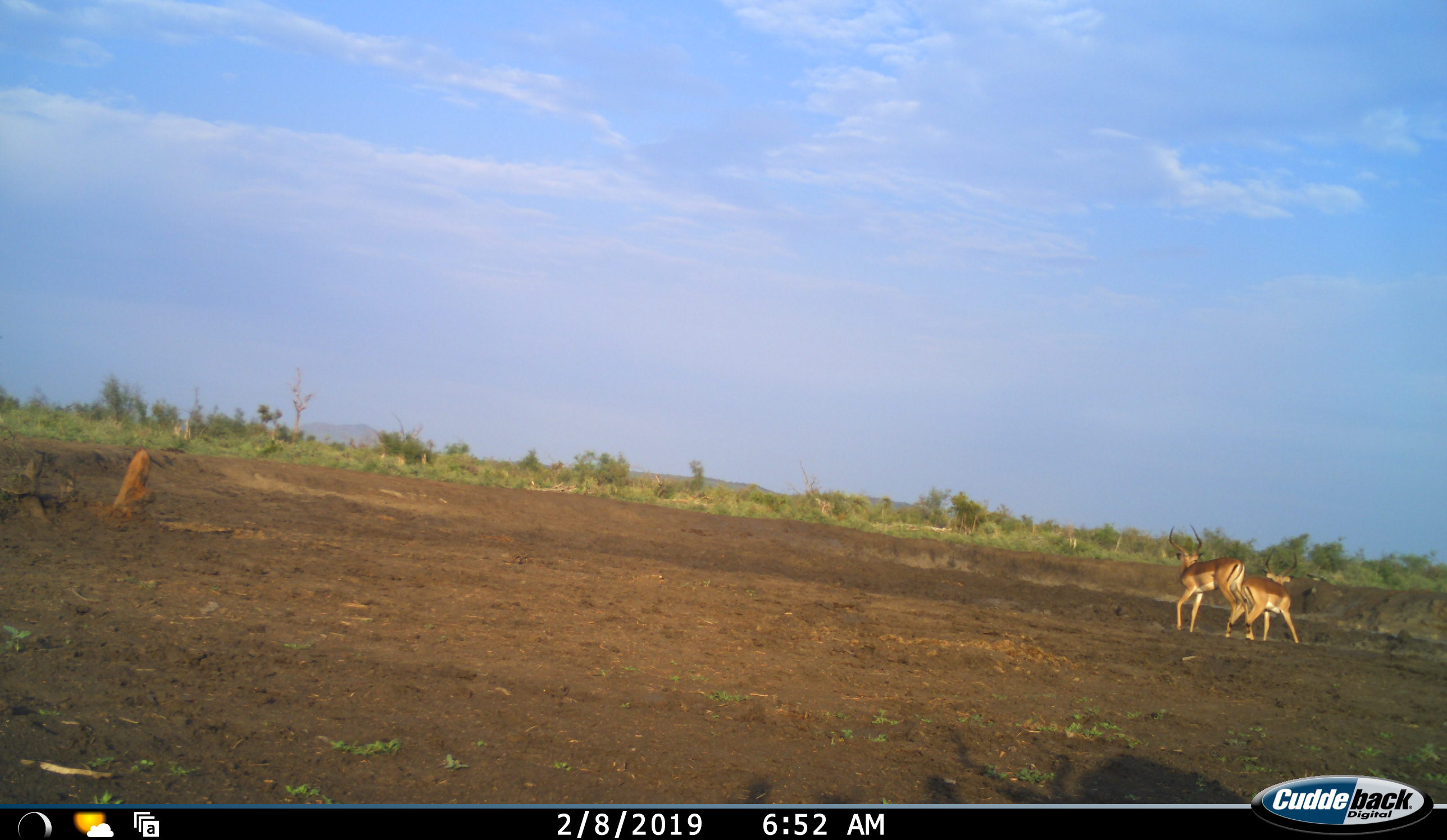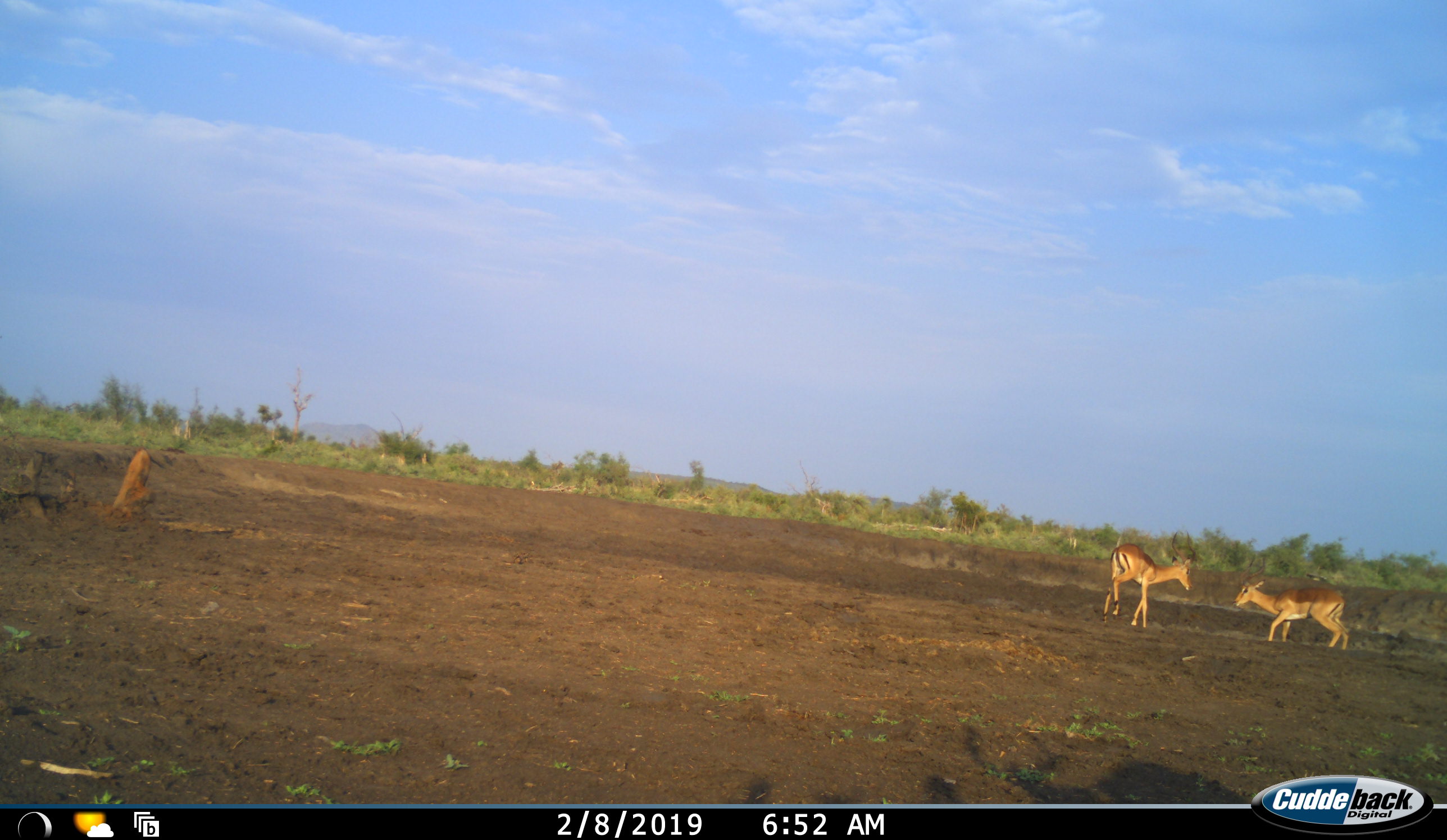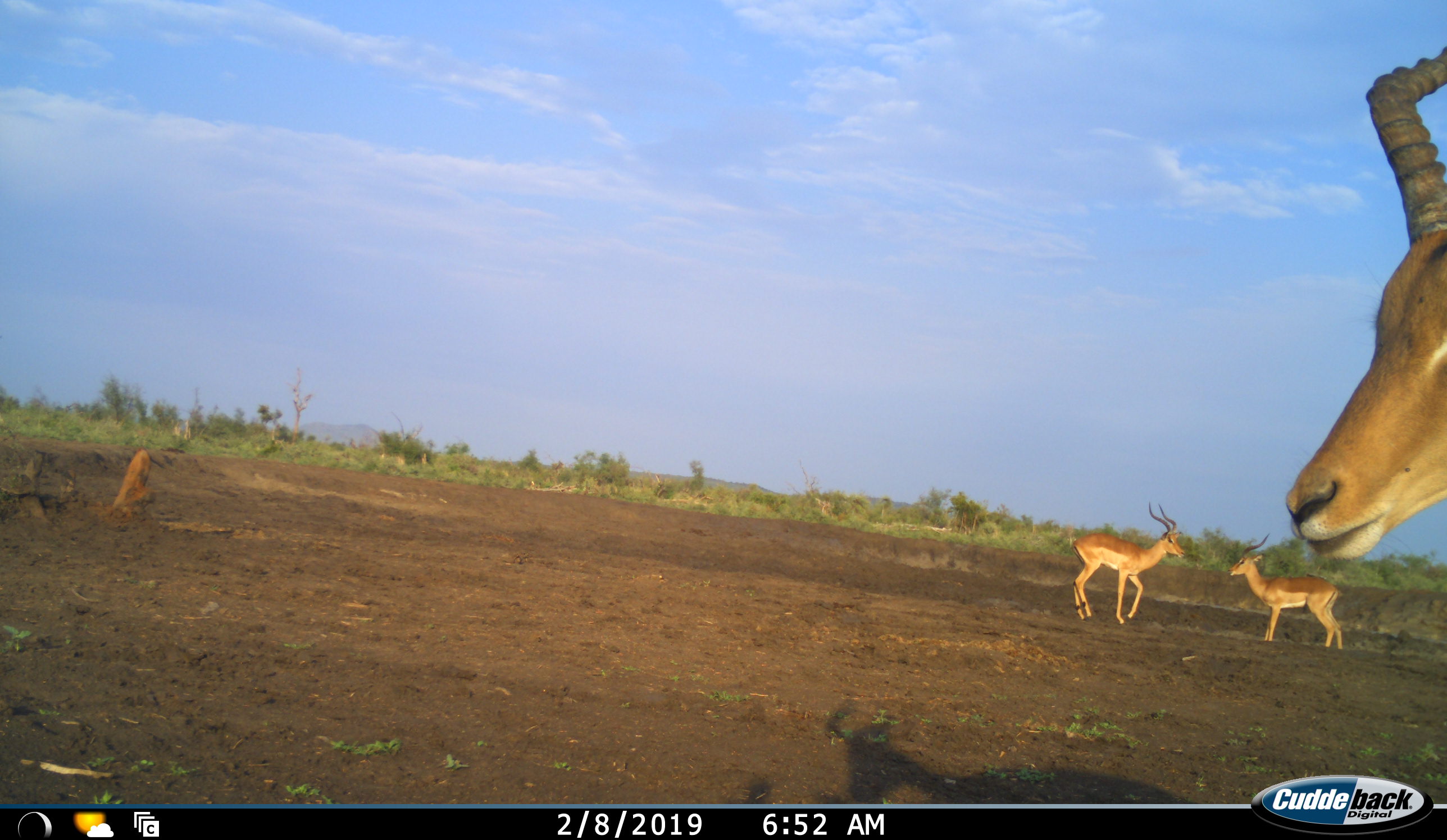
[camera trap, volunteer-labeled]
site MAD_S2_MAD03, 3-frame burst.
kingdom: Animalia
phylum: Chordata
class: Mammalia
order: Artiodactyla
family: Bovidae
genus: Aepyceros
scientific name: Aepyceros melampus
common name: impala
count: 3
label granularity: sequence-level